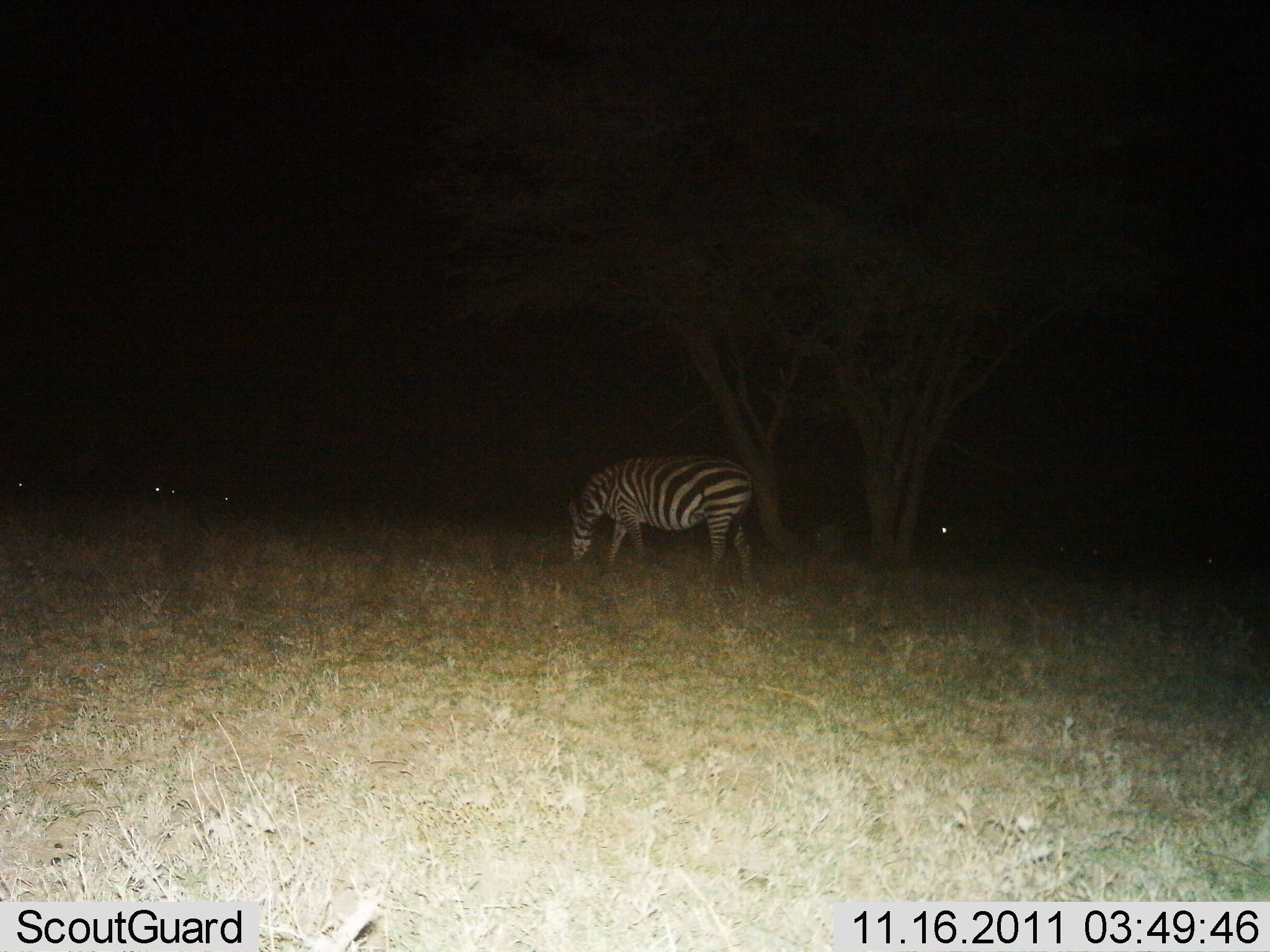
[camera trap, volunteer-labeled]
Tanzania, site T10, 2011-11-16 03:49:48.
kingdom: Animalia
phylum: Chordata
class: Mammalia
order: Perissodactyla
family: Equidae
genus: Equus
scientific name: Equus quagga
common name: plains zebra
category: zebra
Zebra (plains zebra) (Equus quagga), count 1. Behavior (volunteer vote fractions): standing 25%, resting 8%, moving 0%, interacting 0%. Young present (vote fraction): 0%. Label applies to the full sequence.